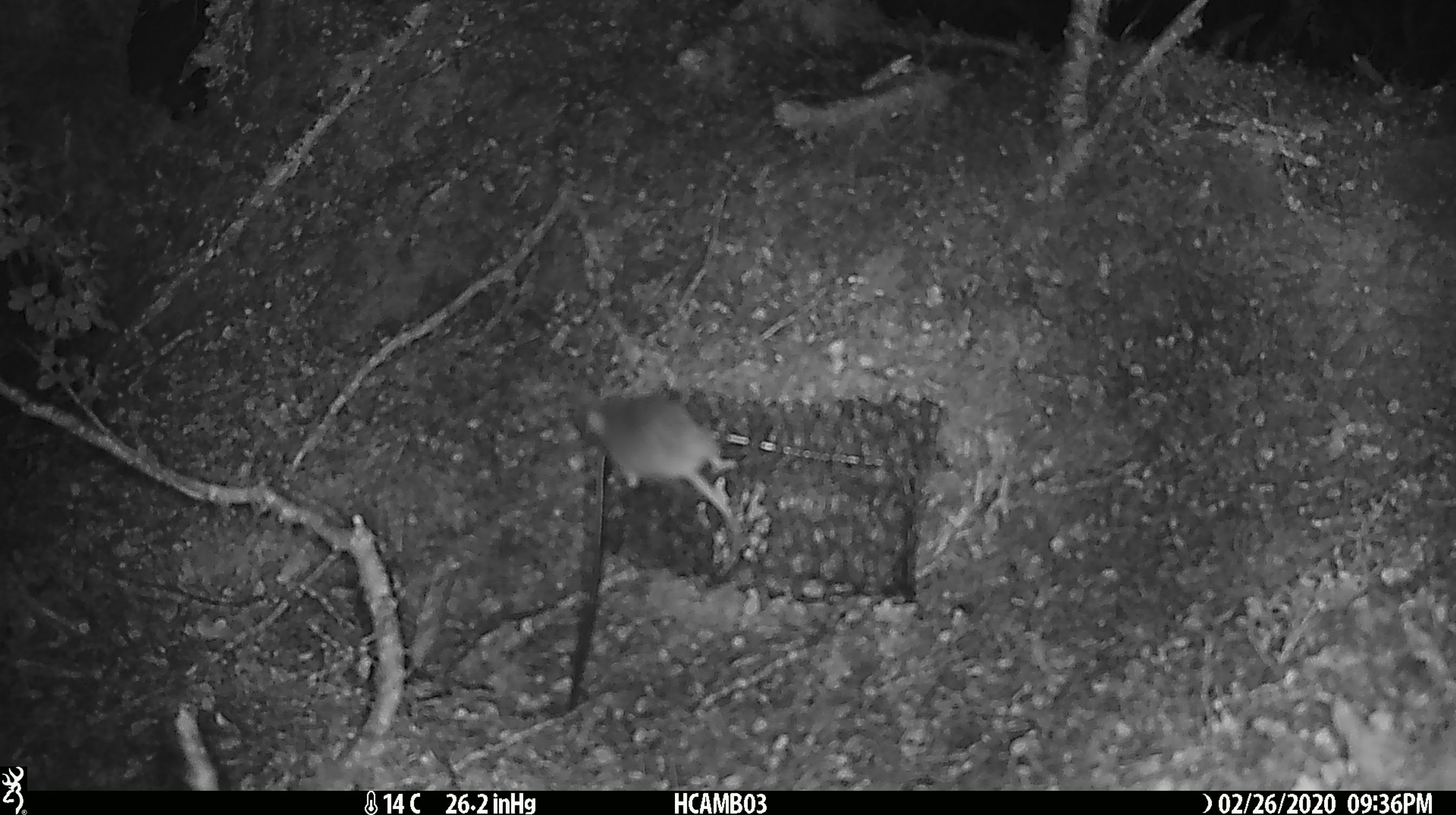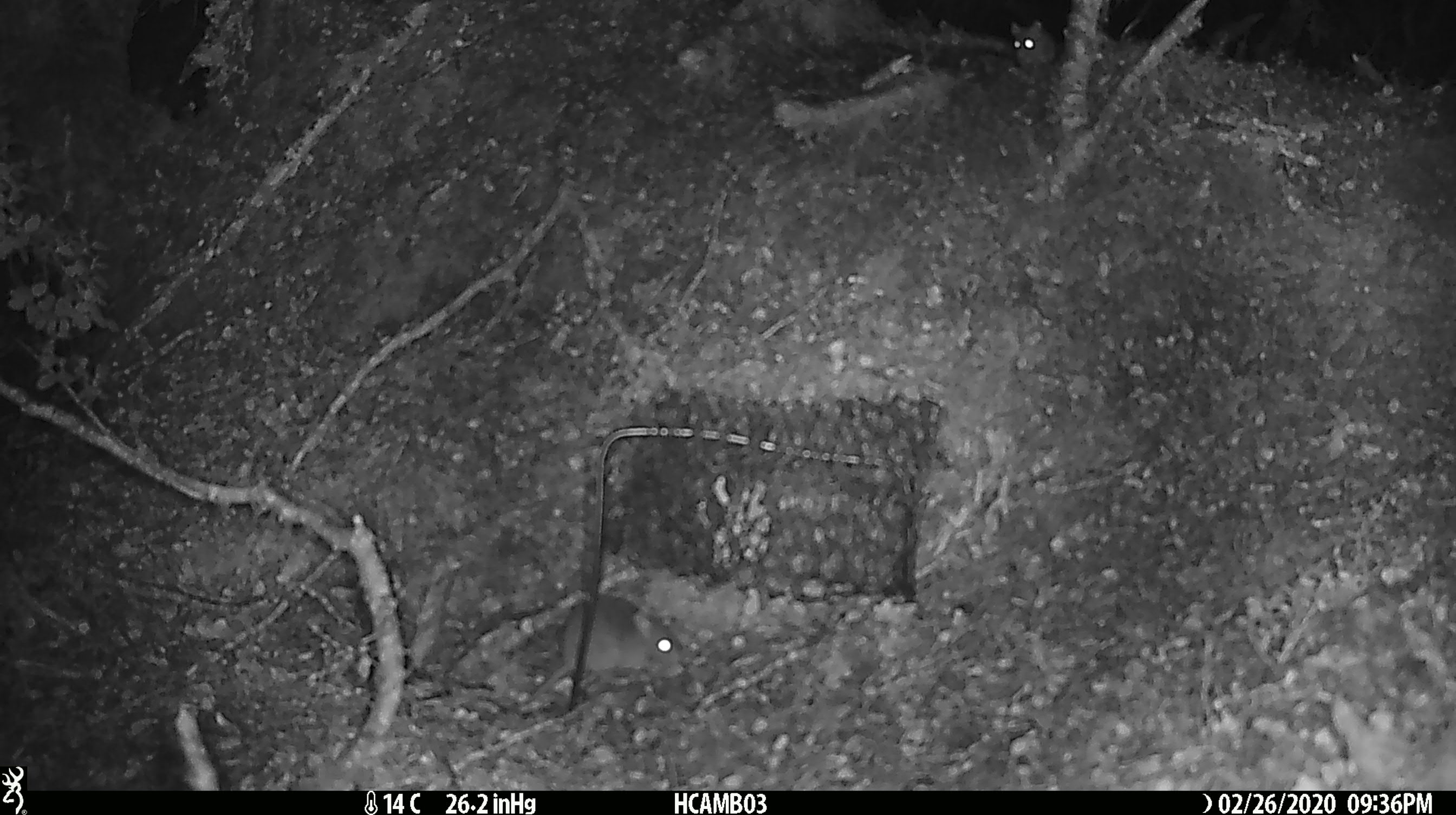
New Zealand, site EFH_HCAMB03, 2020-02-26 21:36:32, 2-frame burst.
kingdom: Animalia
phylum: Chordata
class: Mammalia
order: Rodentia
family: Muridae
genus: Mus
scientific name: Mus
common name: mouse